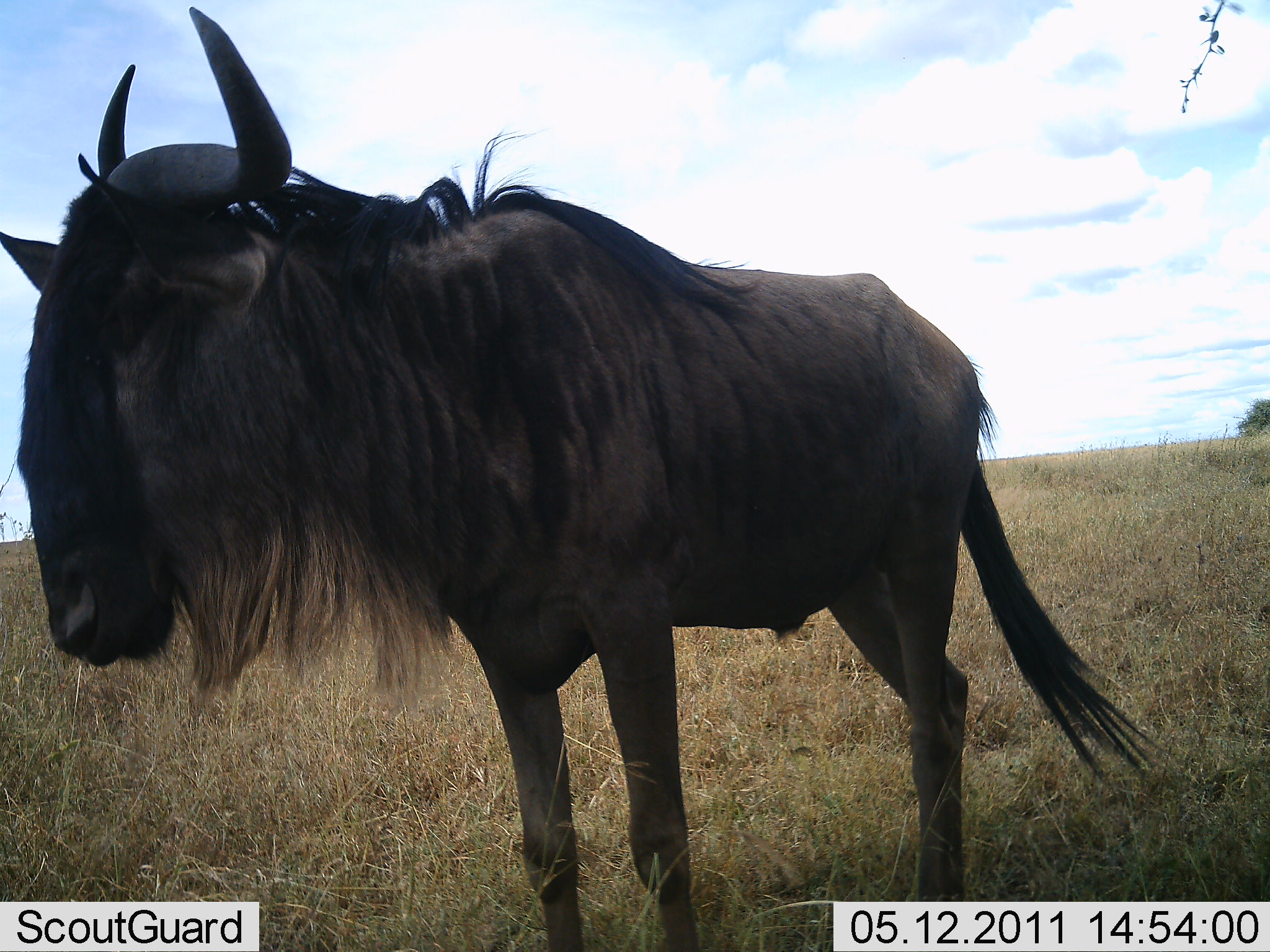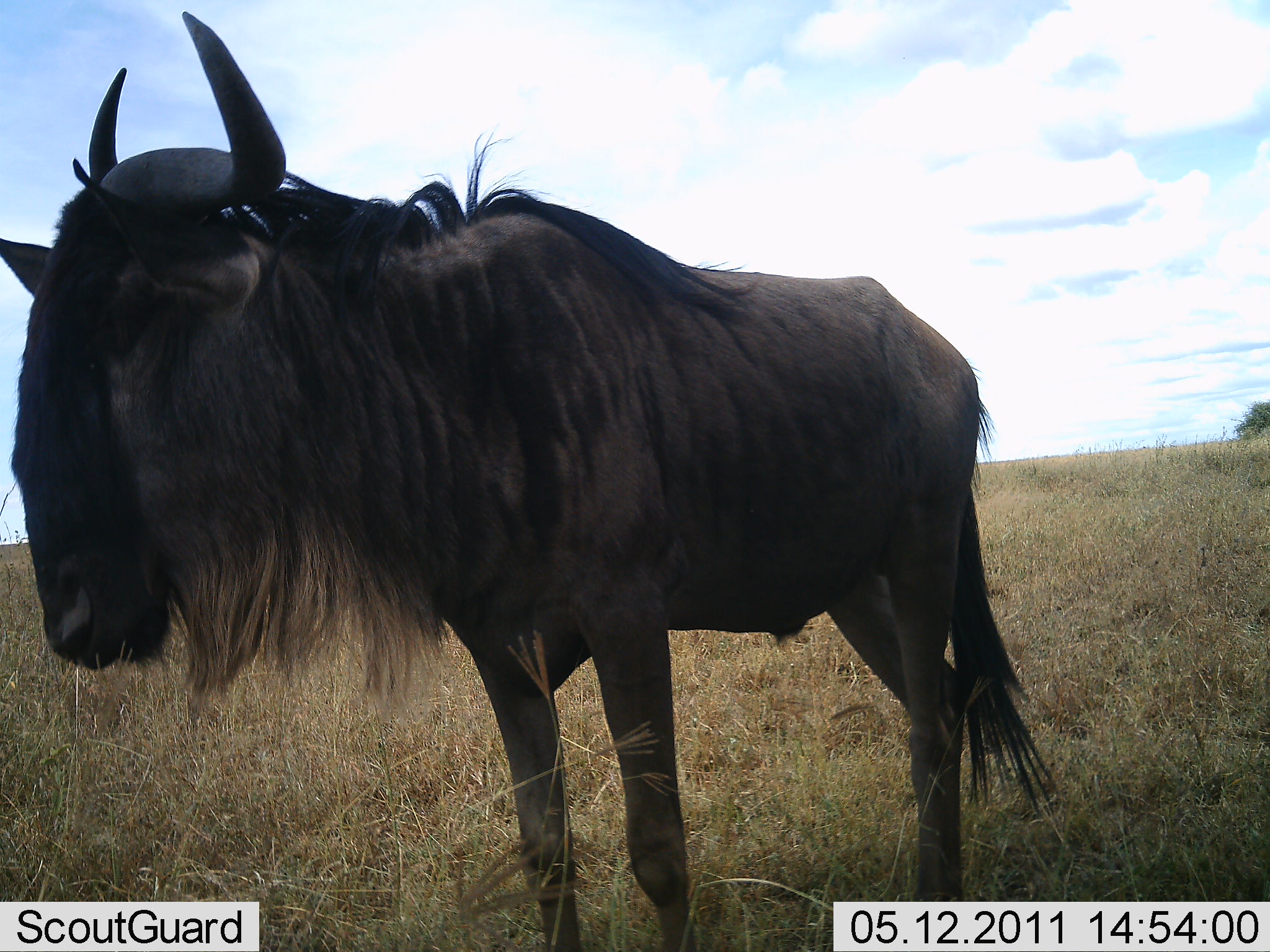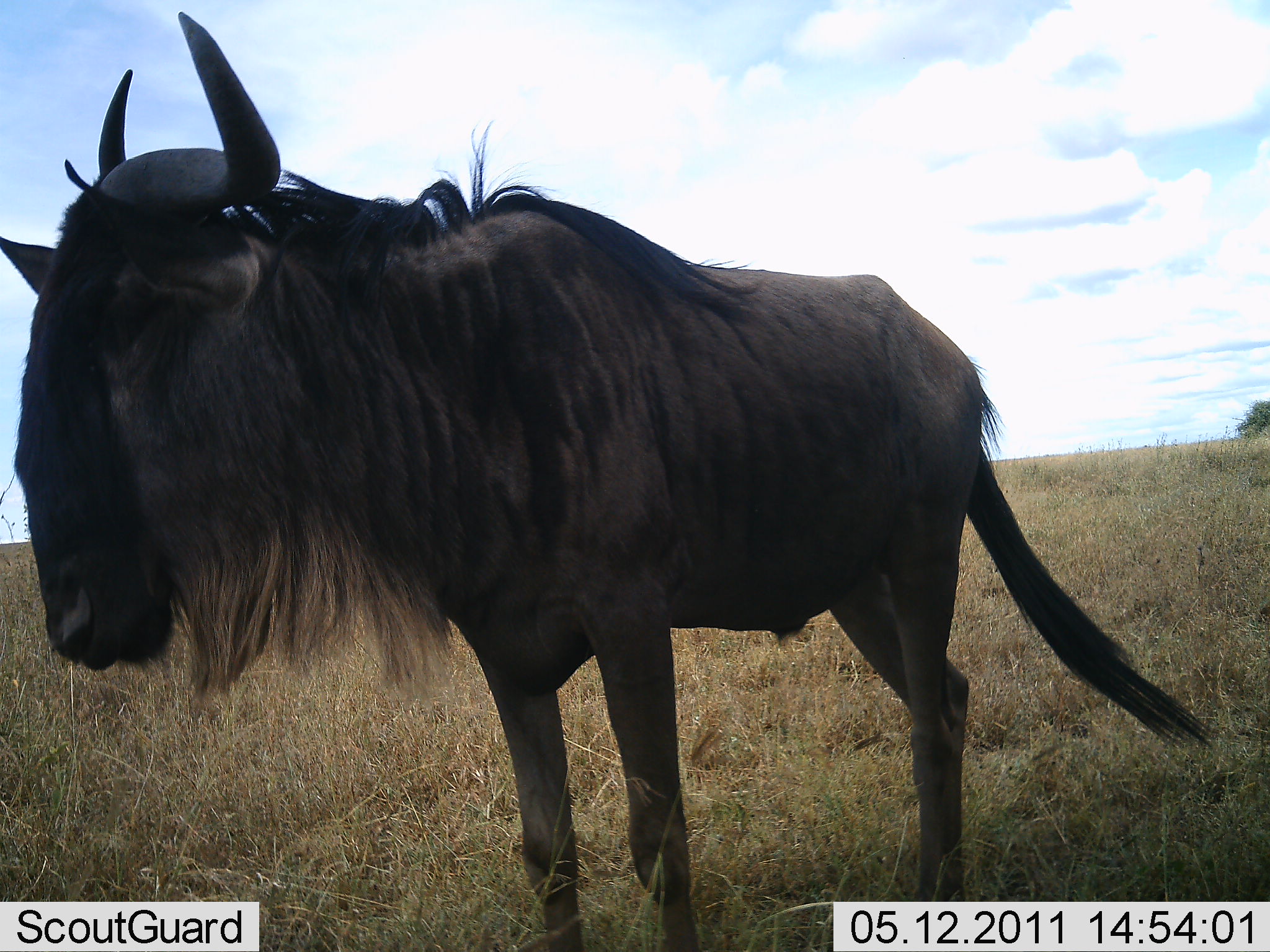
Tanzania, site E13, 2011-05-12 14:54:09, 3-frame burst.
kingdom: Animalia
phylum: Chordata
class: Mammalia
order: Artiodactyla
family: Bovidae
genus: Connochaetes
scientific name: Connochaetes taurinus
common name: blue wildebeest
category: wildebeest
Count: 1.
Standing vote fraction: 92%.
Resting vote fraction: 0%.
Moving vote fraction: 8%.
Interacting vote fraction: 0%.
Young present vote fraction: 0%.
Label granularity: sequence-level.